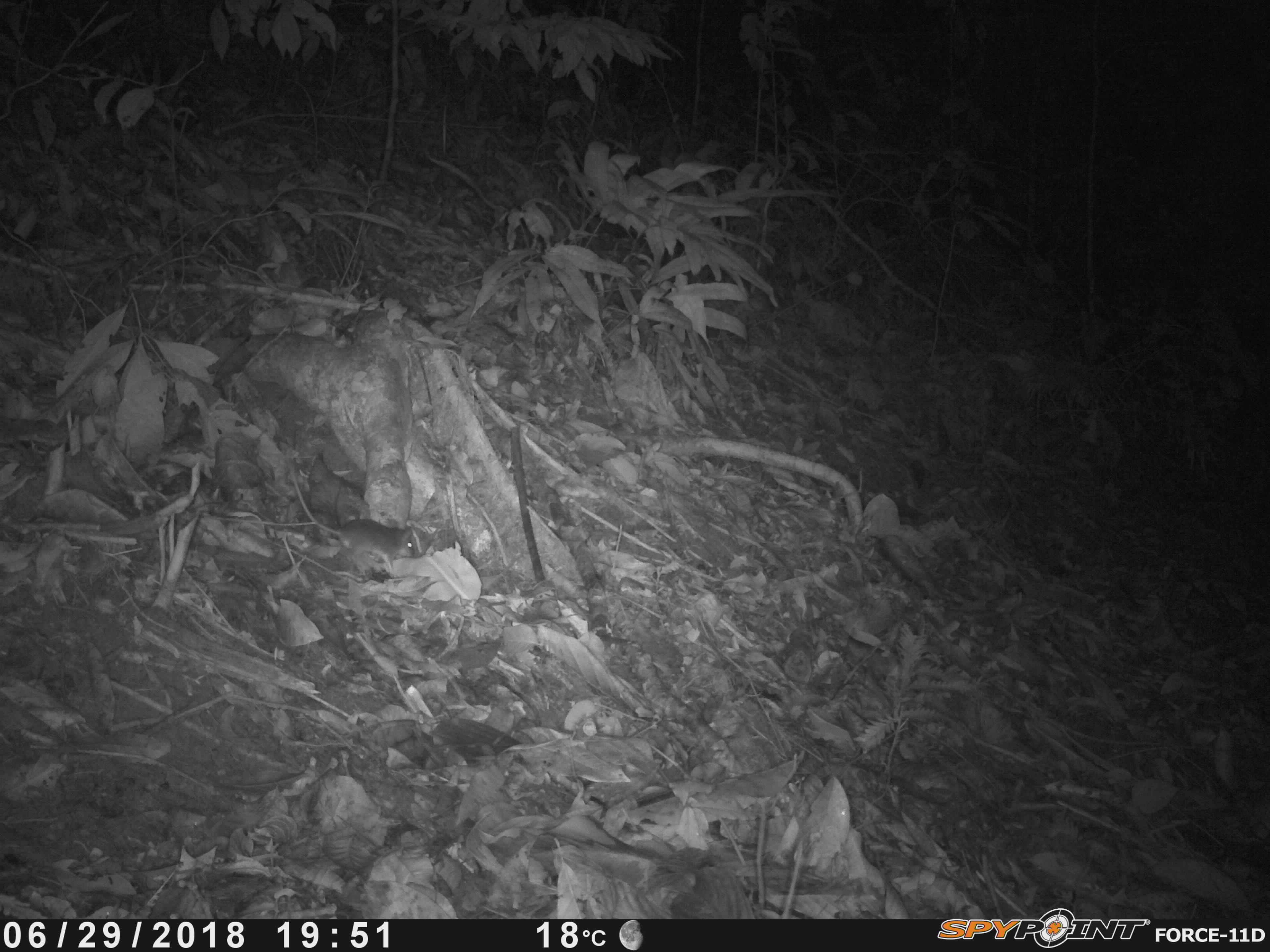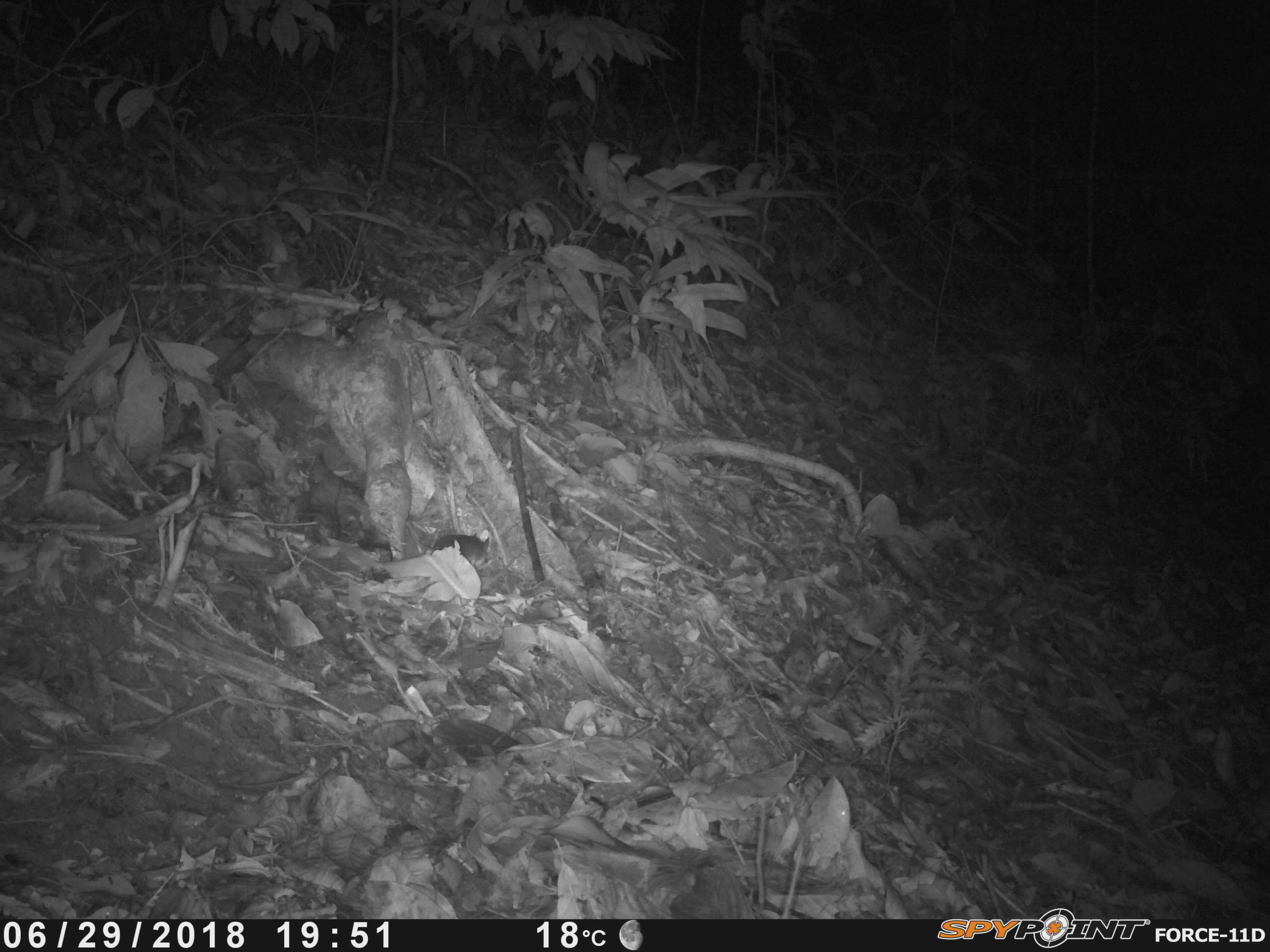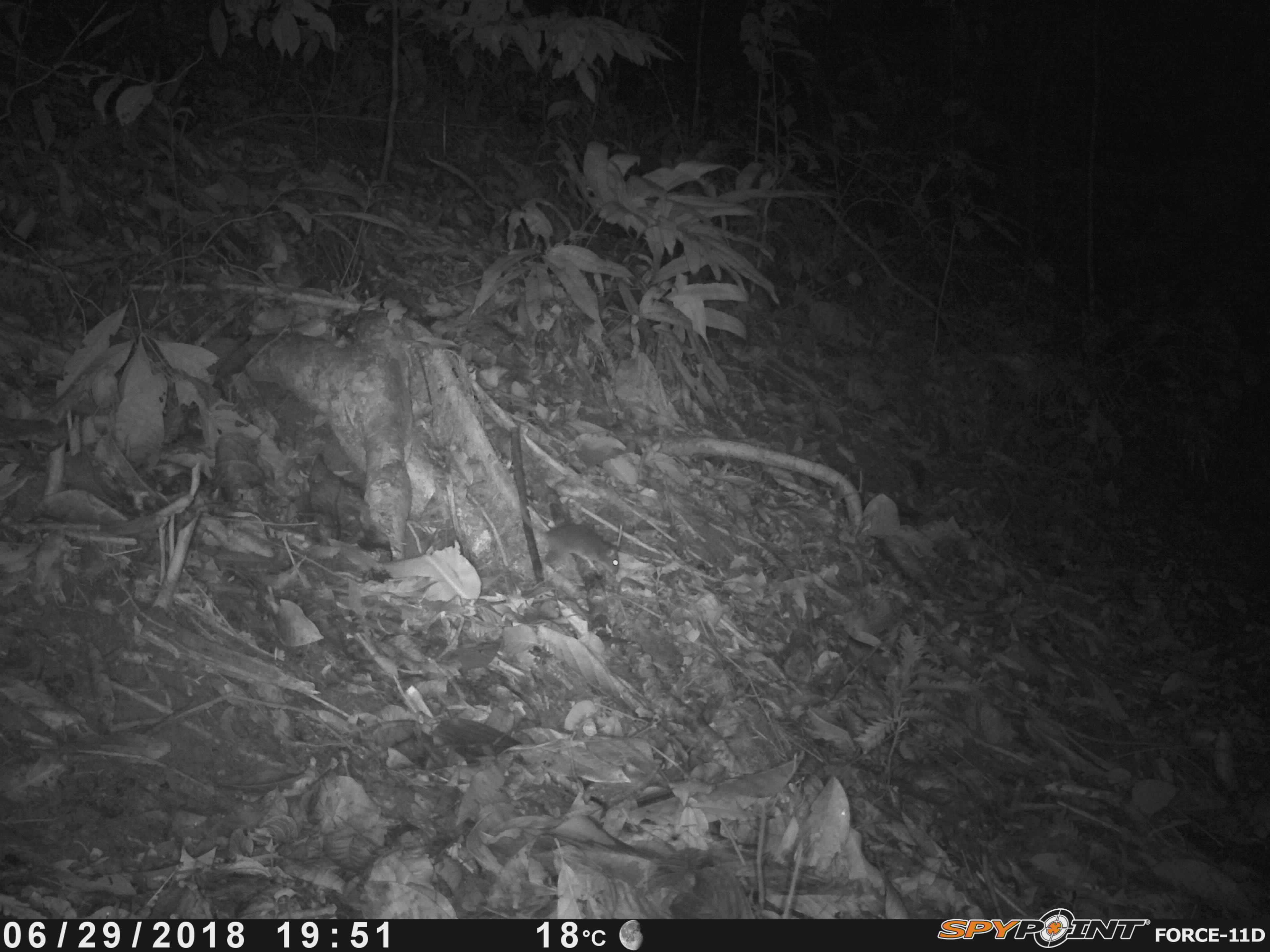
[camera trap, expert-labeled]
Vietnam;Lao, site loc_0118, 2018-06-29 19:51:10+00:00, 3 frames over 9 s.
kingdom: Animalia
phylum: Chordata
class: Mammalia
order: Rodentia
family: Muridae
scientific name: Muridae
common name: old-world mice and rats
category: unidentified murid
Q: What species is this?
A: Unidentified murid (old-world mice and rats) (Muridae).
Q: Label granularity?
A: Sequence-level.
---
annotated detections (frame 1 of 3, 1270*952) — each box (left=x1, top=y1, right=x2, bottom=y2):
unidentified murid: (left=285, top=458, right=414, bottom=573)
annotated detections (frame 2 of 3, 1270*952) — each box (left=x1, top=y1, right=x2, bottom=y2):
unidentified murid: (left=406, top=516, right=489, bottom=570)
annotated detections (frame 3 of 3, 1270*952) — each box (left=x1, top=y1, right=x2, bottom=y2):
unidentified murid: (left=519, top=505, right=620, bottom=576)